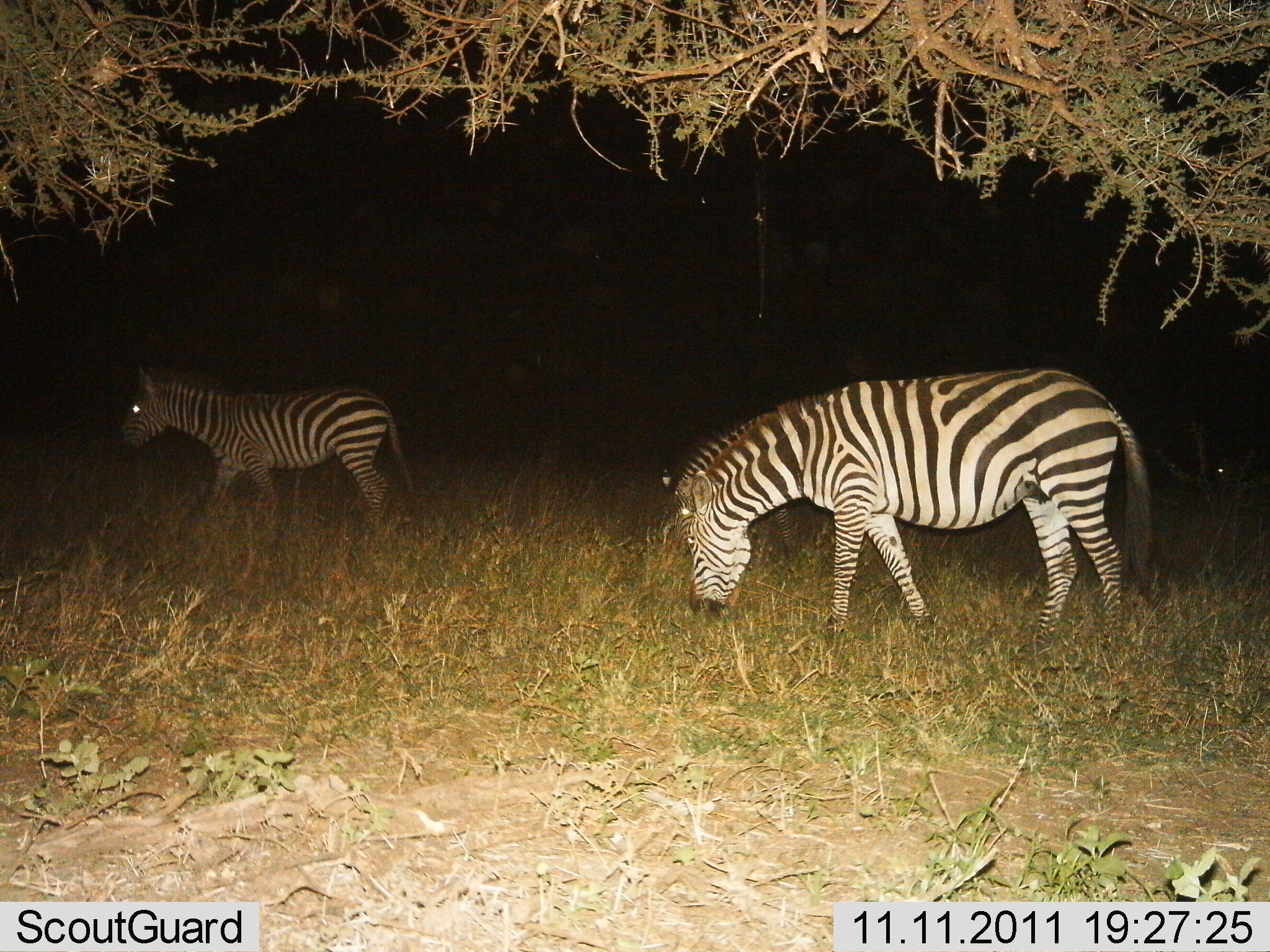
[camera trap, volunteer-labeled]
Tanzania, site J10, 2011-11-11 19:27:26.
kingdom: Animalia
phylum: Chordata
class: Mammalia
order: Perissodactyla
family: Equidae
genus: Equus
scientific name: Equus quagga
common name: plains zebra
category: zebra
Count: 2.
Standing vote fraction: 29%.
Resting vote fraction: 0%.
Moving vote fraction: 43%.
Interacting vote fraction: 0%.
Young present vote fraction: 0%.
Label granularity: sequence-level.